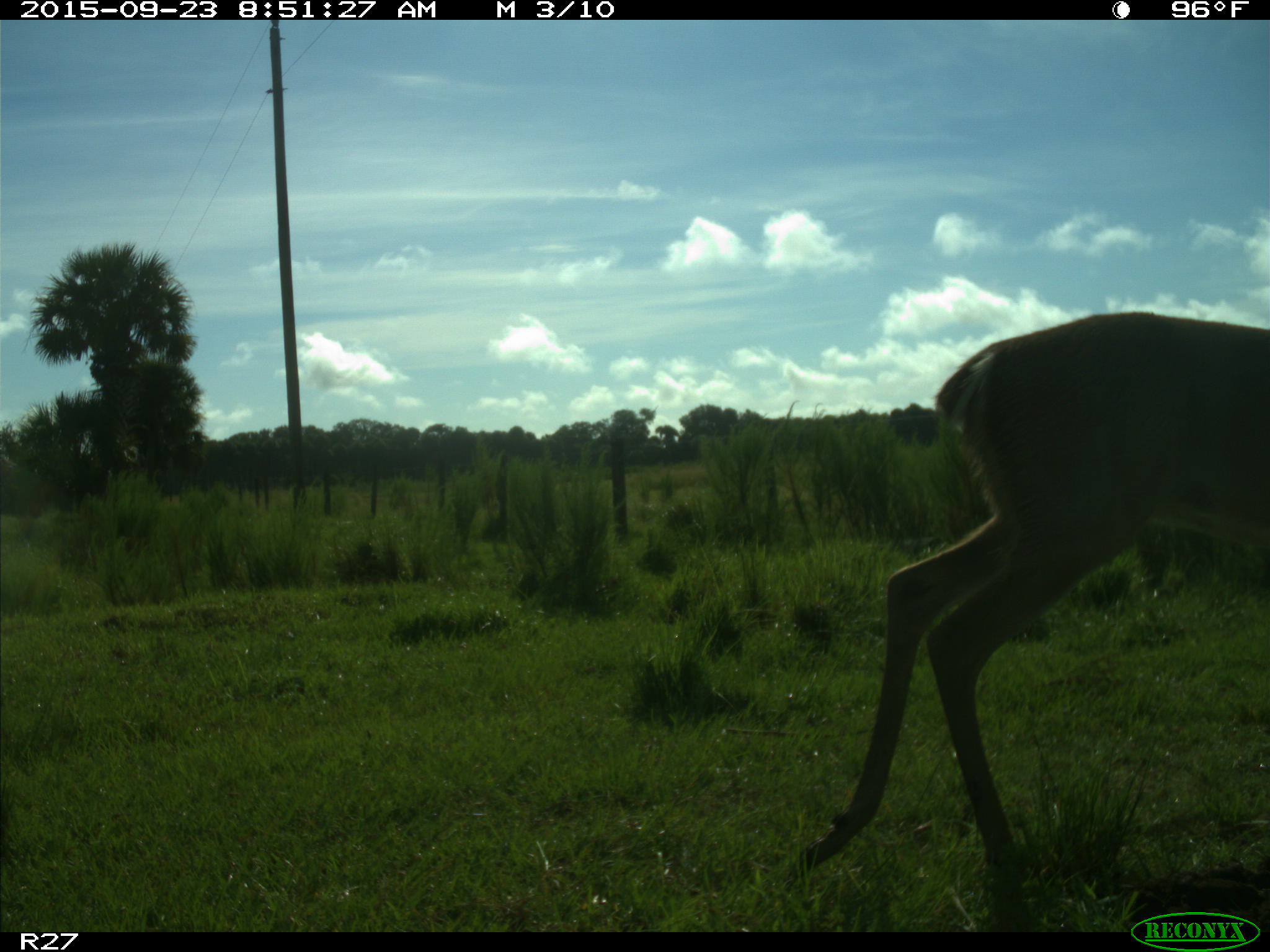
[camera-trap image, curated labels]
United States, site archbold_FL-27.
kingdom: Animalia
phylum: Chordata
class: Mammalia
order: Artiodactyla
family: Cervidae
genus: Odocoileus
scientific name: Odocoileus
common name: deer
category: unidentified deer